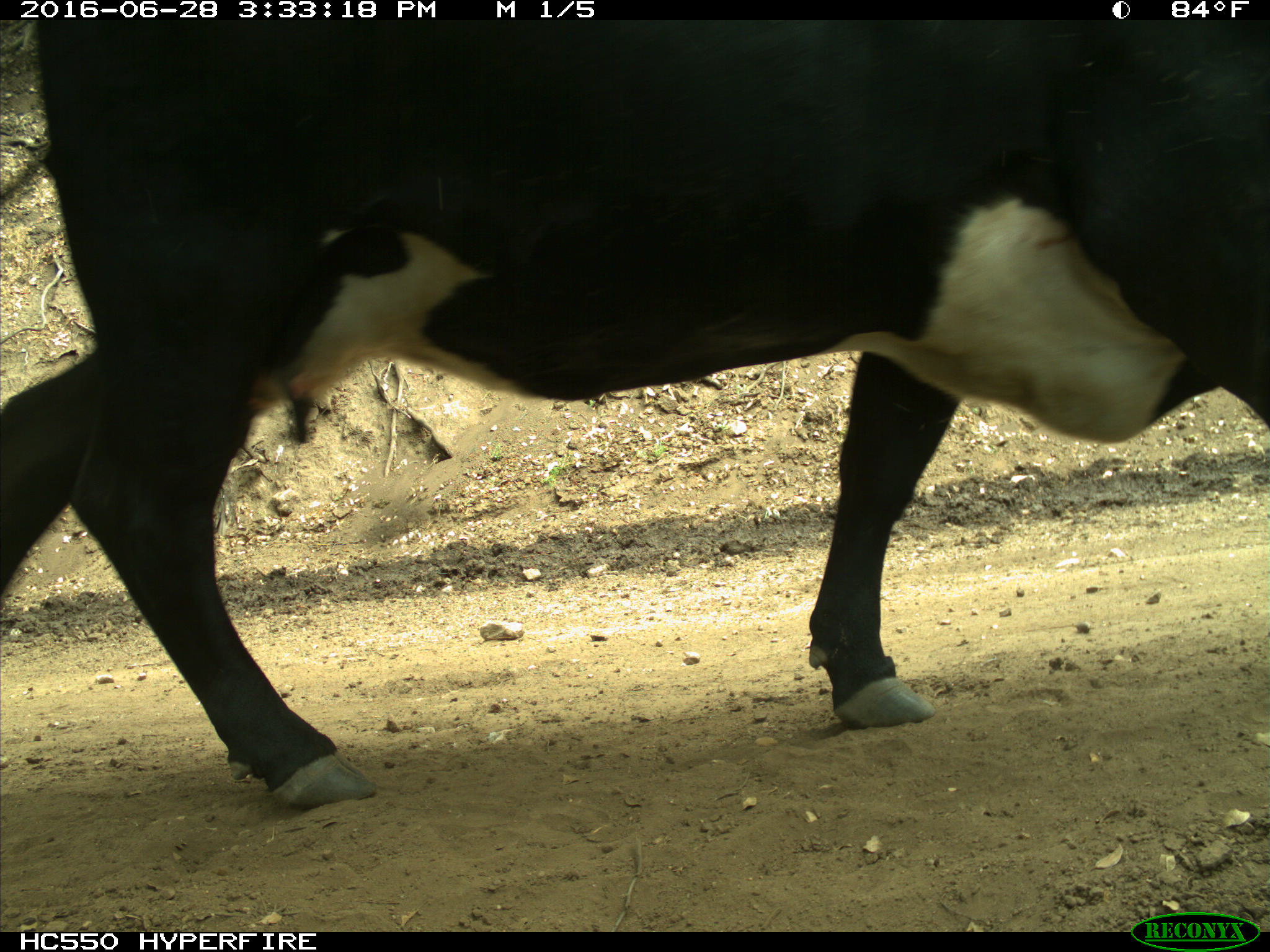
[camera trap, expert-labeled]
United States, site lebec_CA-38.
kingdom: Animalia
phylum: Chordata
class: Mammalia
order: Artiodactyla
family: Bovidae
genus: Bos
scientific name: Bos taurus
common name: domestic cow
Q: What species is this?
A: Bos taurus (domestic cow).